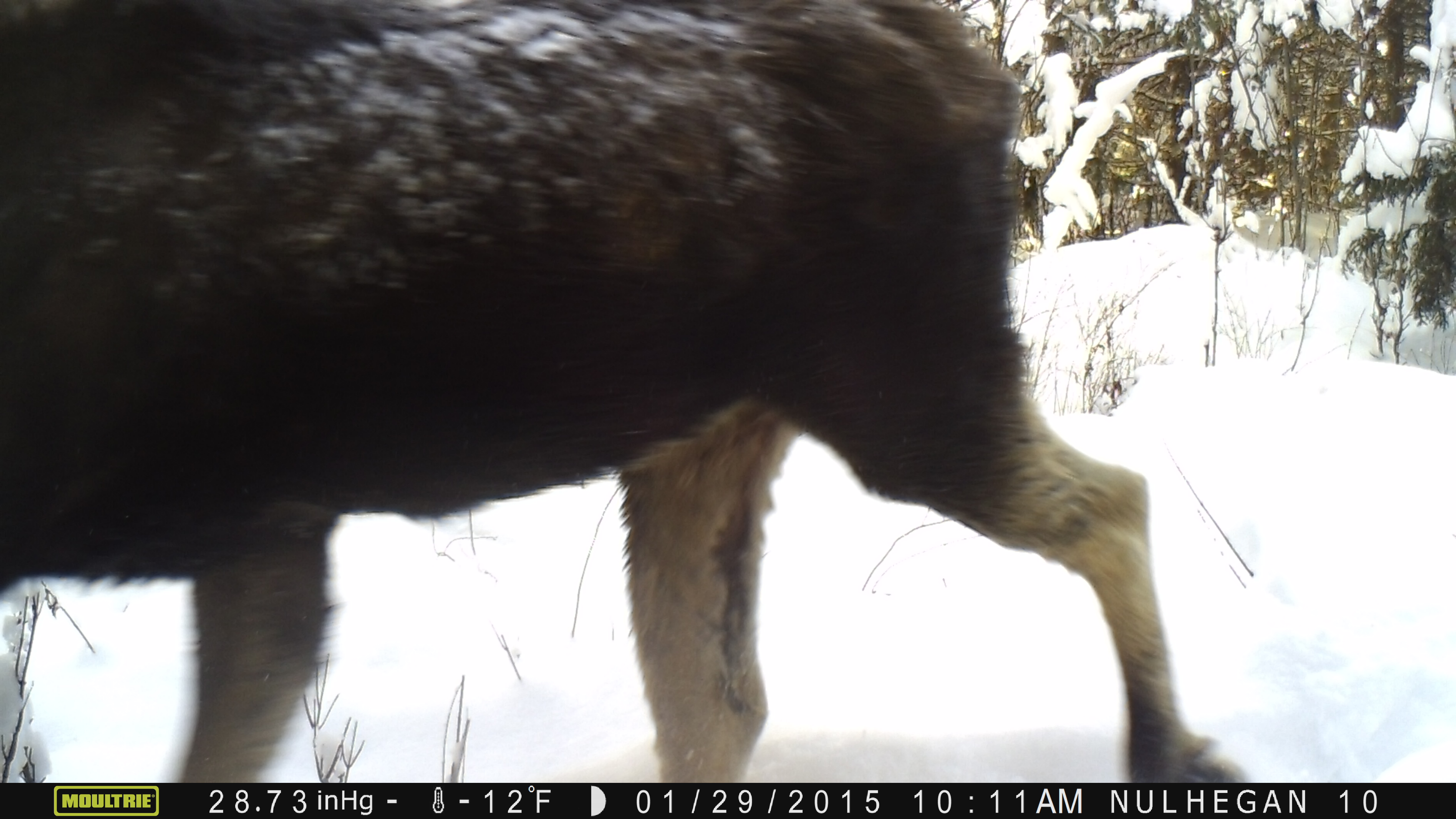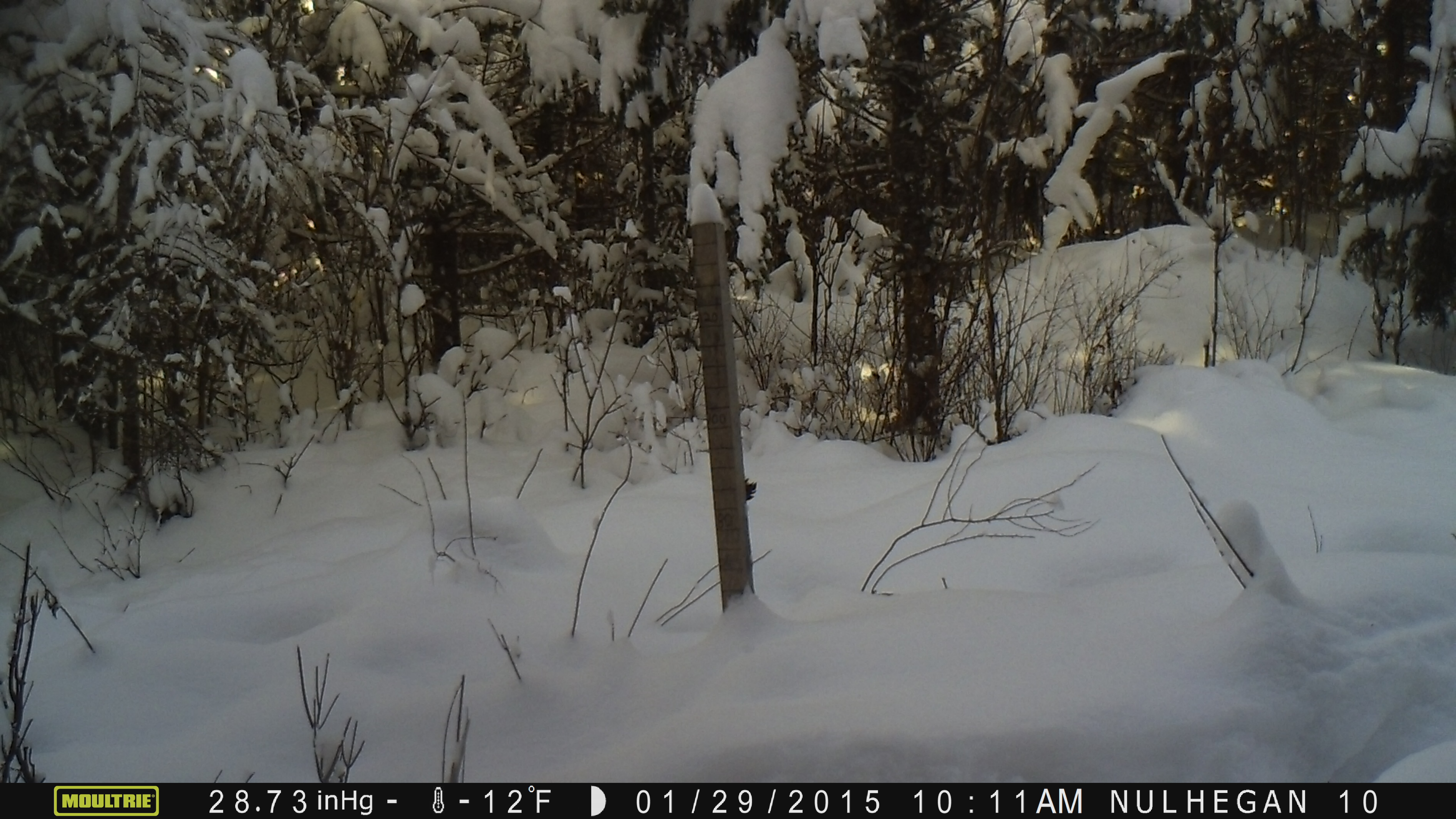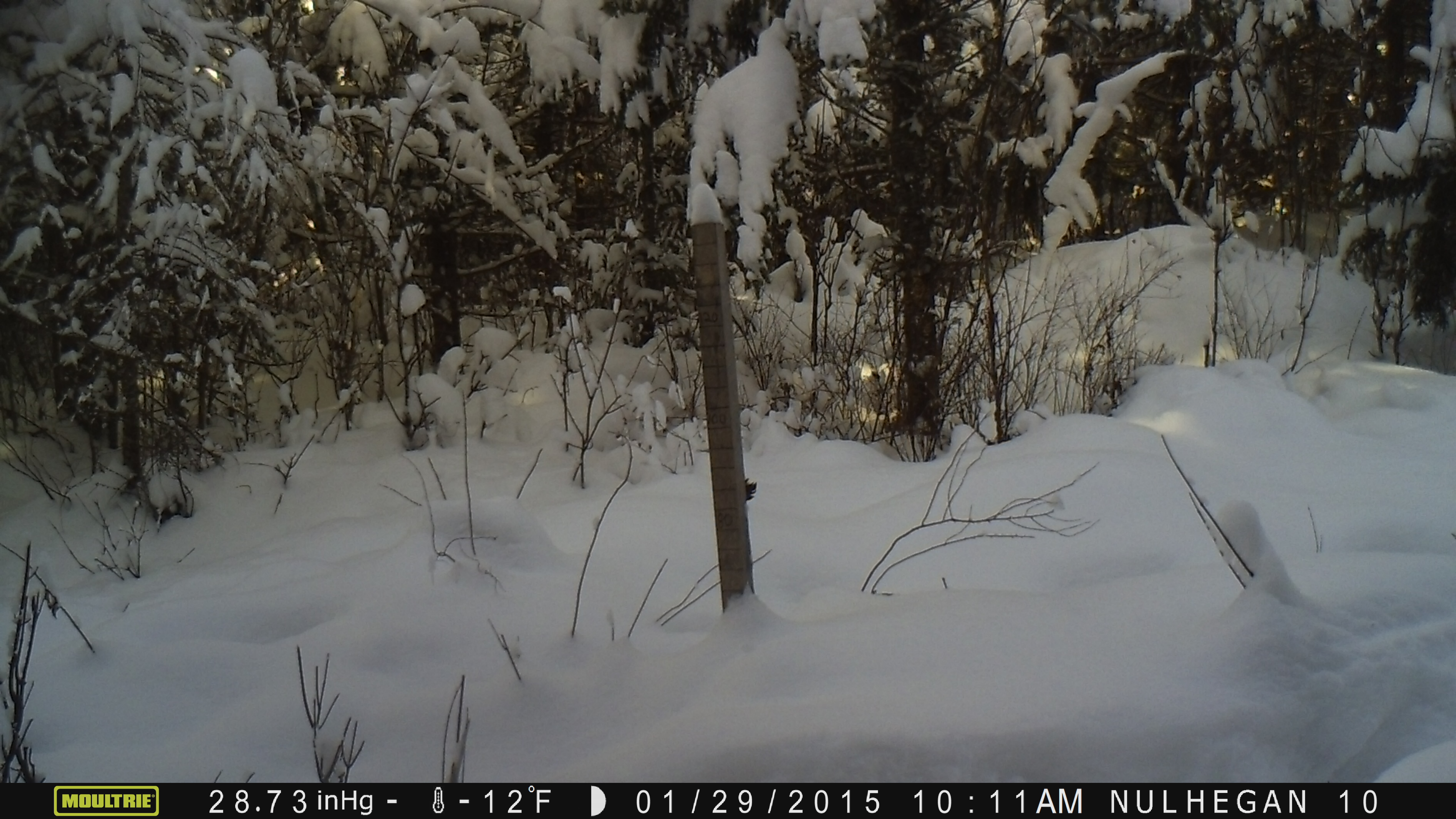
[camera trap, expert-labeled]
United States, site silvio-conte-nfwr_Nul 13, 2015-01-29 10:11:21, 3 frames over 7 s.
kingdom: Animalia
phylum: Chordata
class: Mammalia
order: Artiodactyla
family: Cervidae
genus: Alces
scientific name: Alces alces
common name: moose